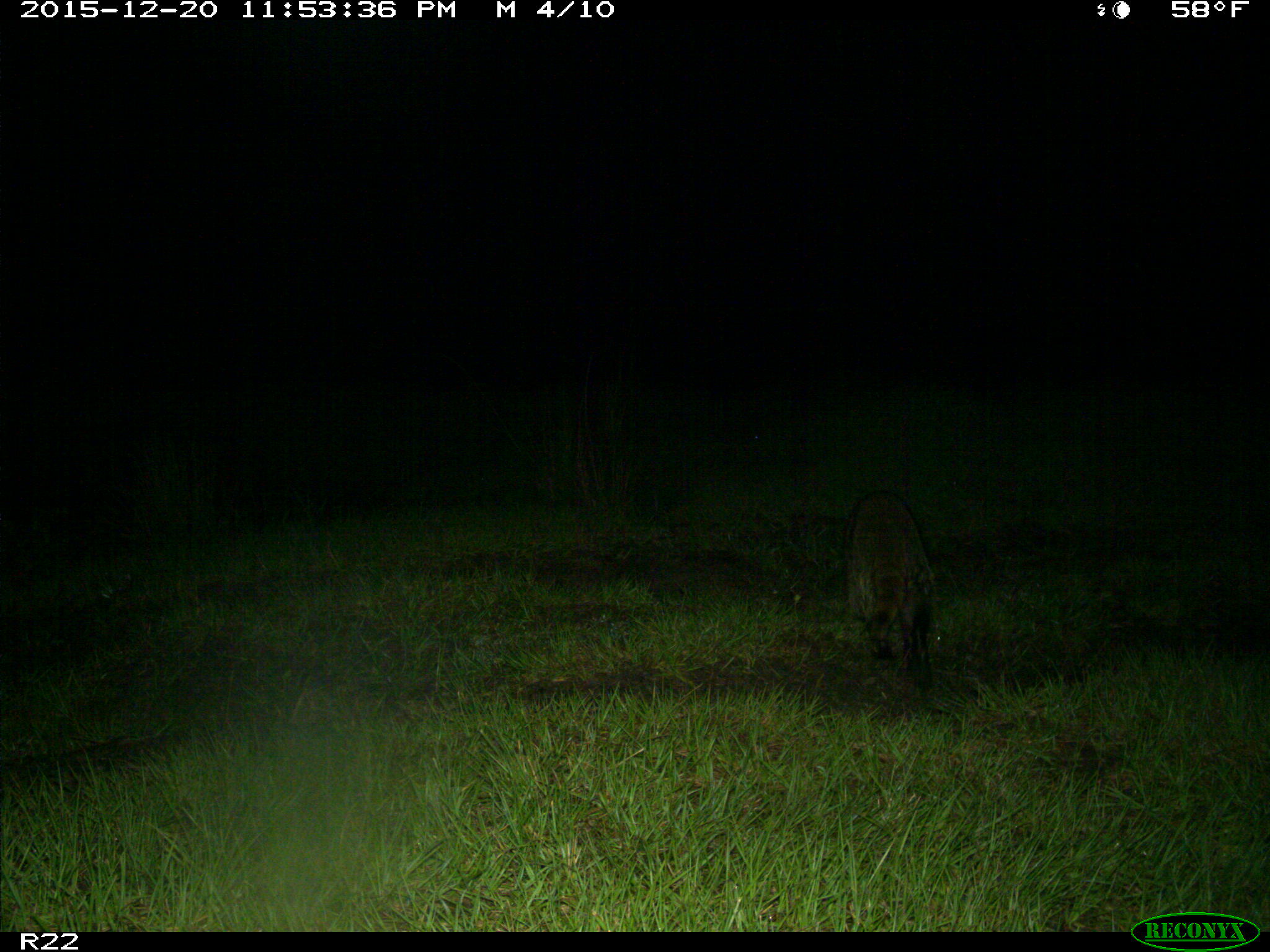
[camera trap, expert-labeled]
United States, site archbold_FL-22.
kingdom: Animalia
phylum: Chordata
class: Mammalia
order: Carnivora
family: Procyonidae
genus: Procyon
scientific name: Procyon lotor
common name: common raccoon